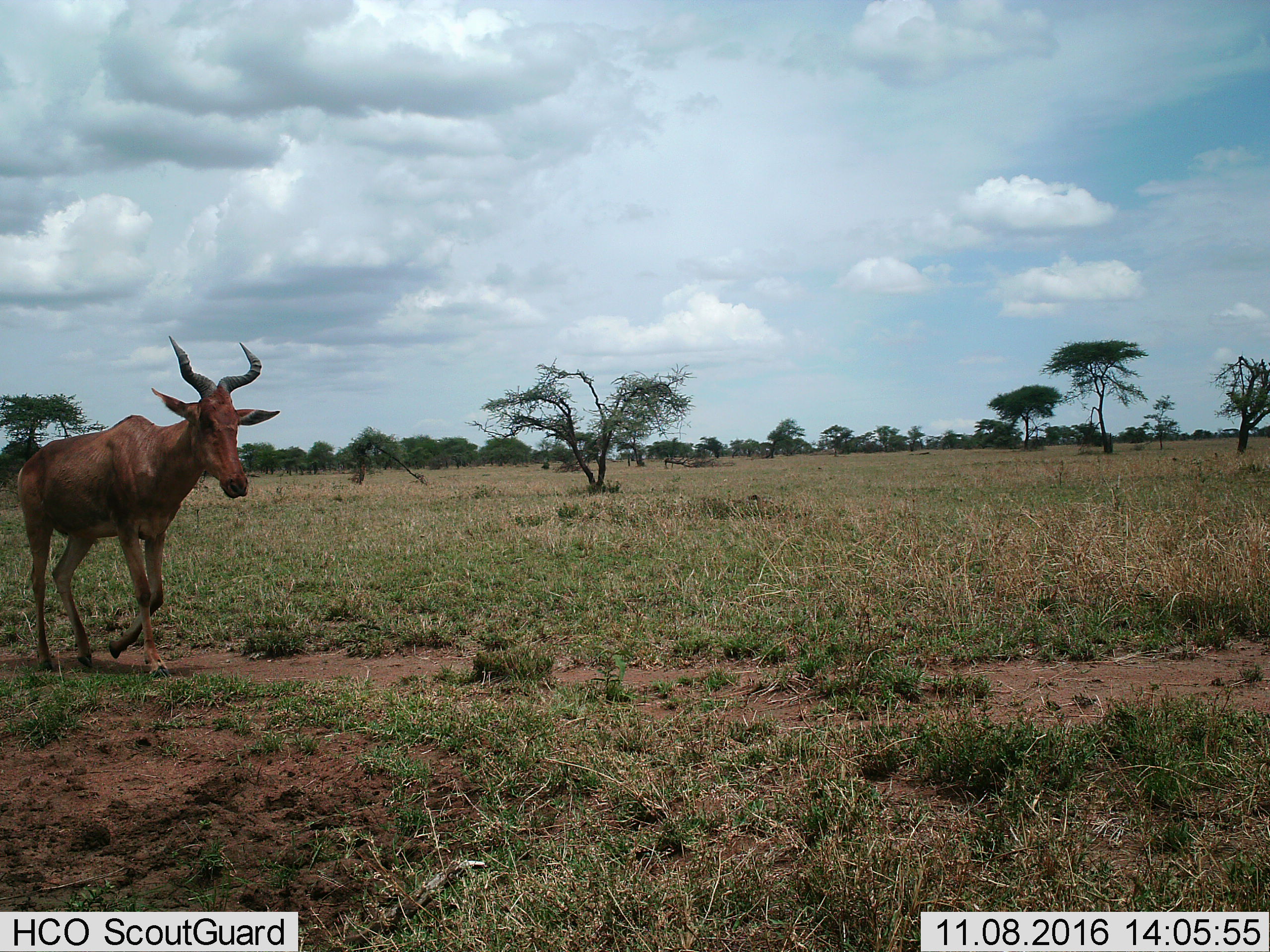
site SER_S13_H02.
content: unidentified animal